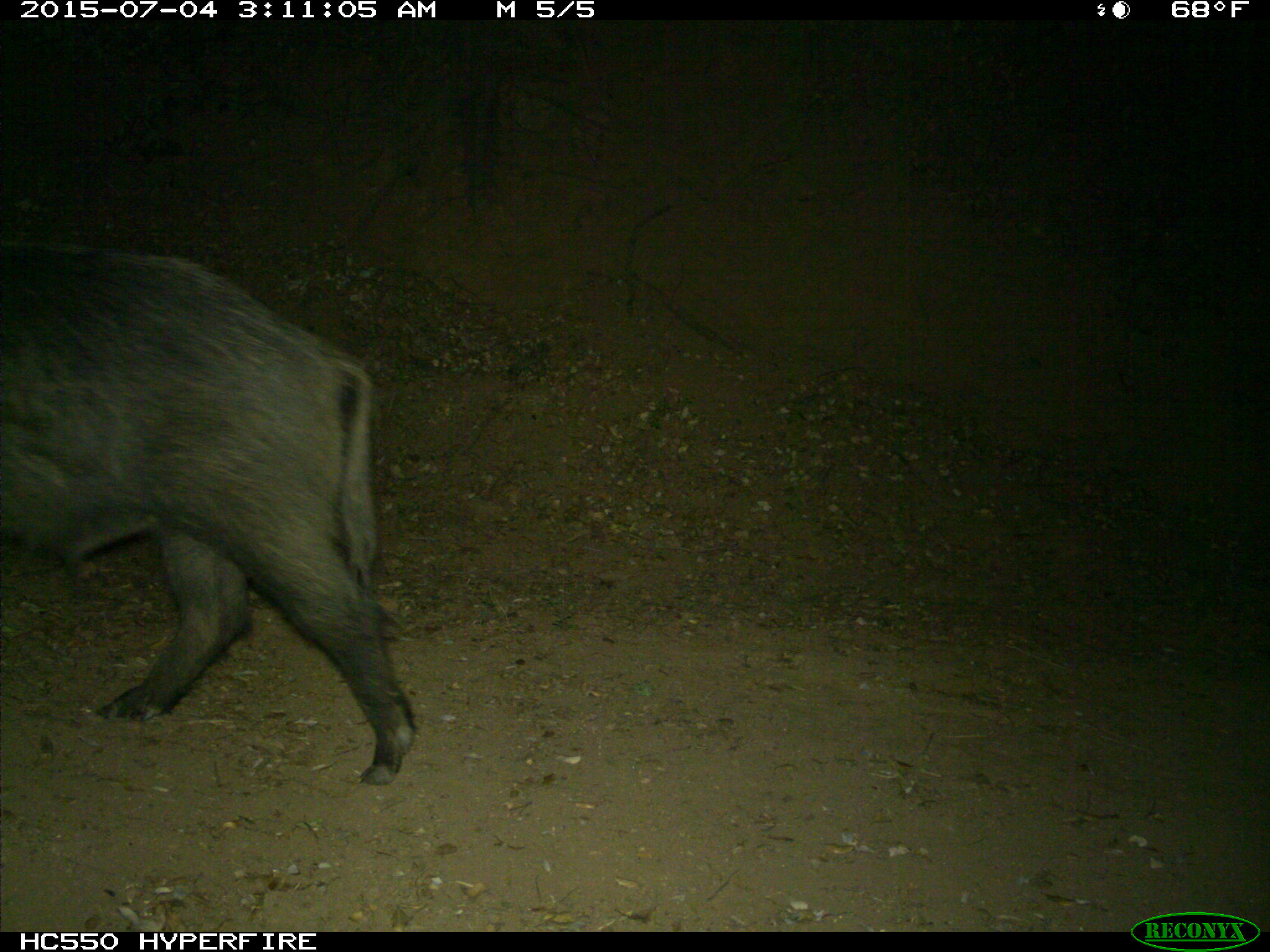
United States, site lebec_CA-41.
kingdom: Animalia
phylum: Chordata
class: Mammalia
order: Artiodactyla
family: Suidae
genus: Sus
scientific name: Sus scrofa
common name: wild boar